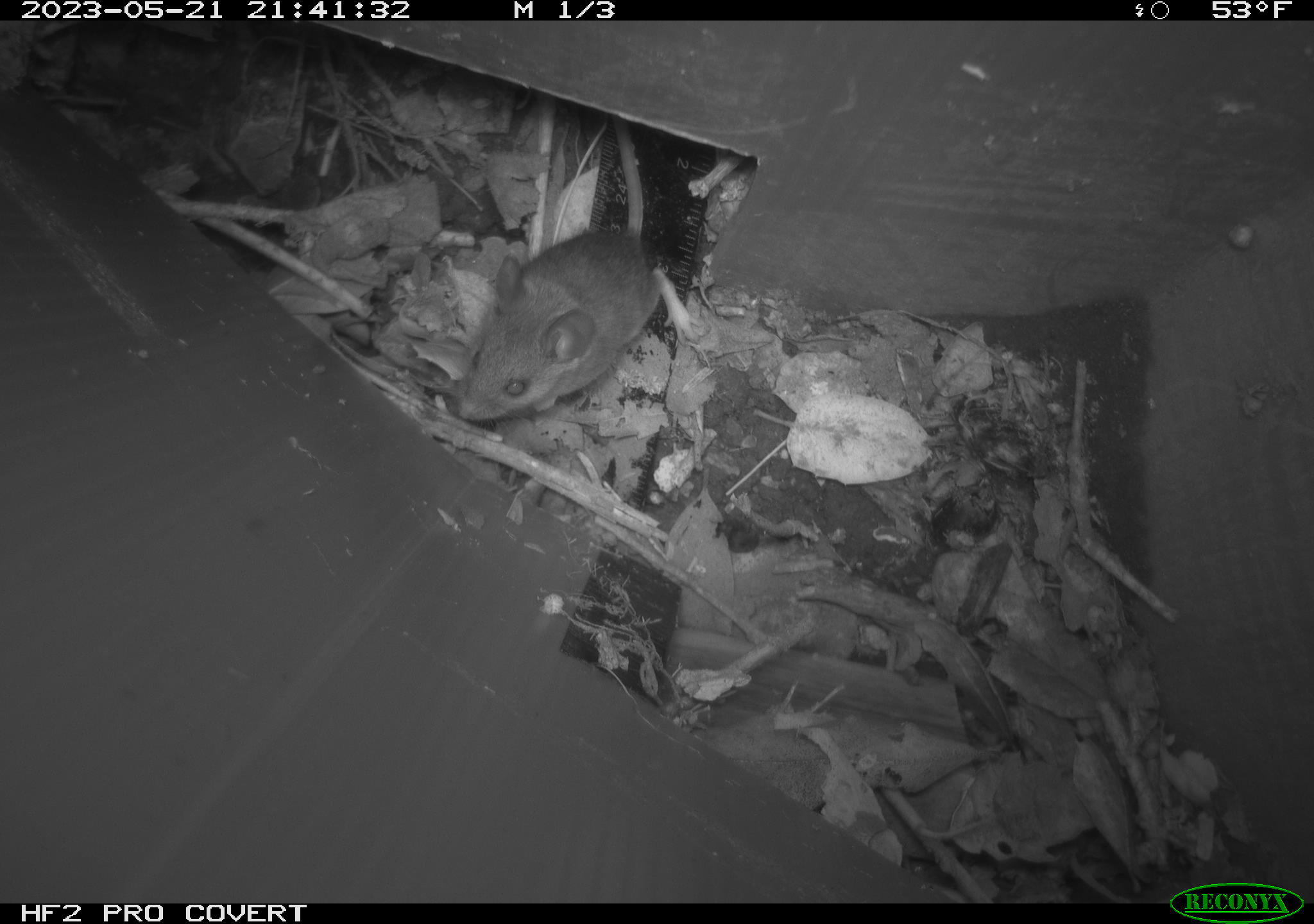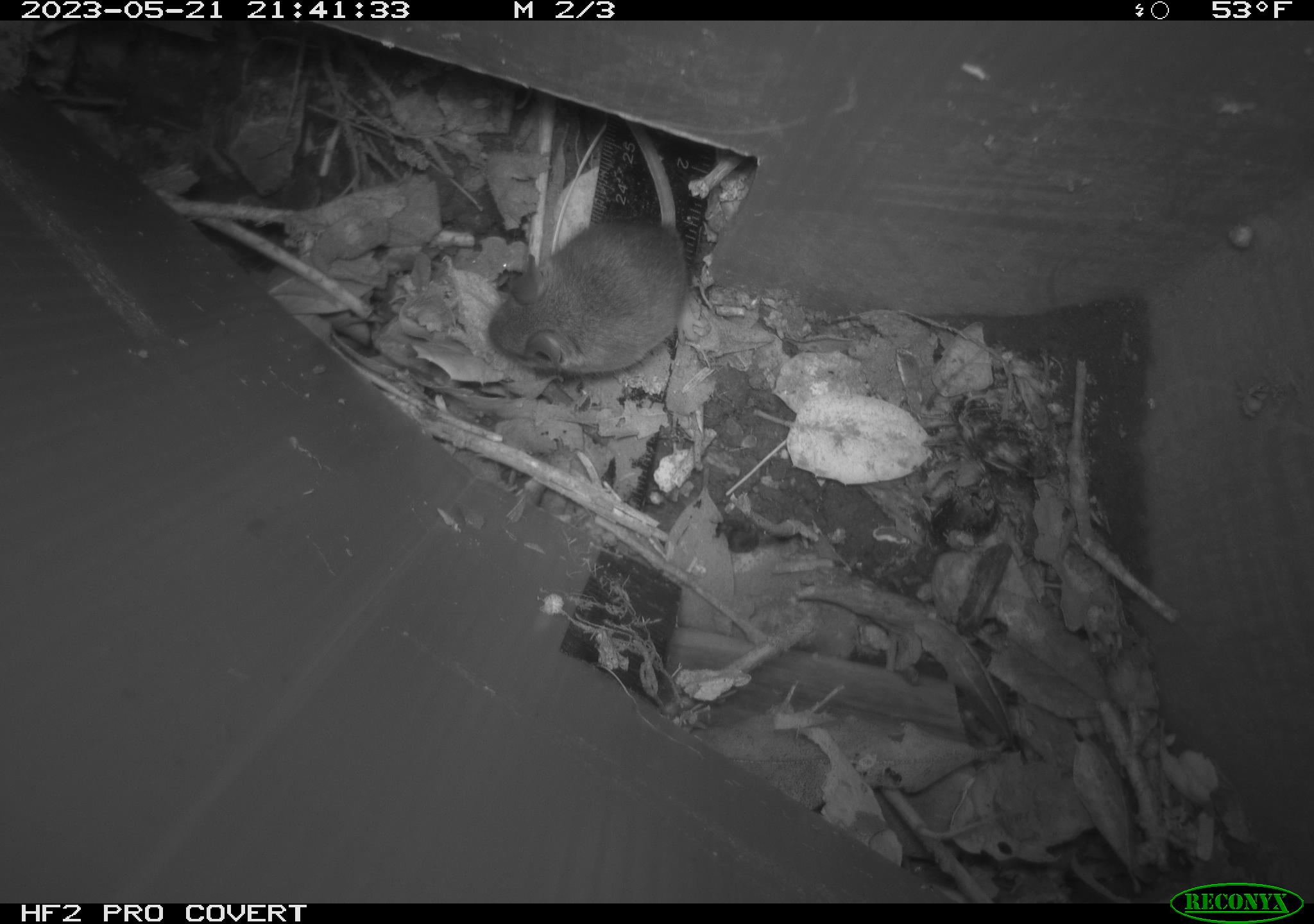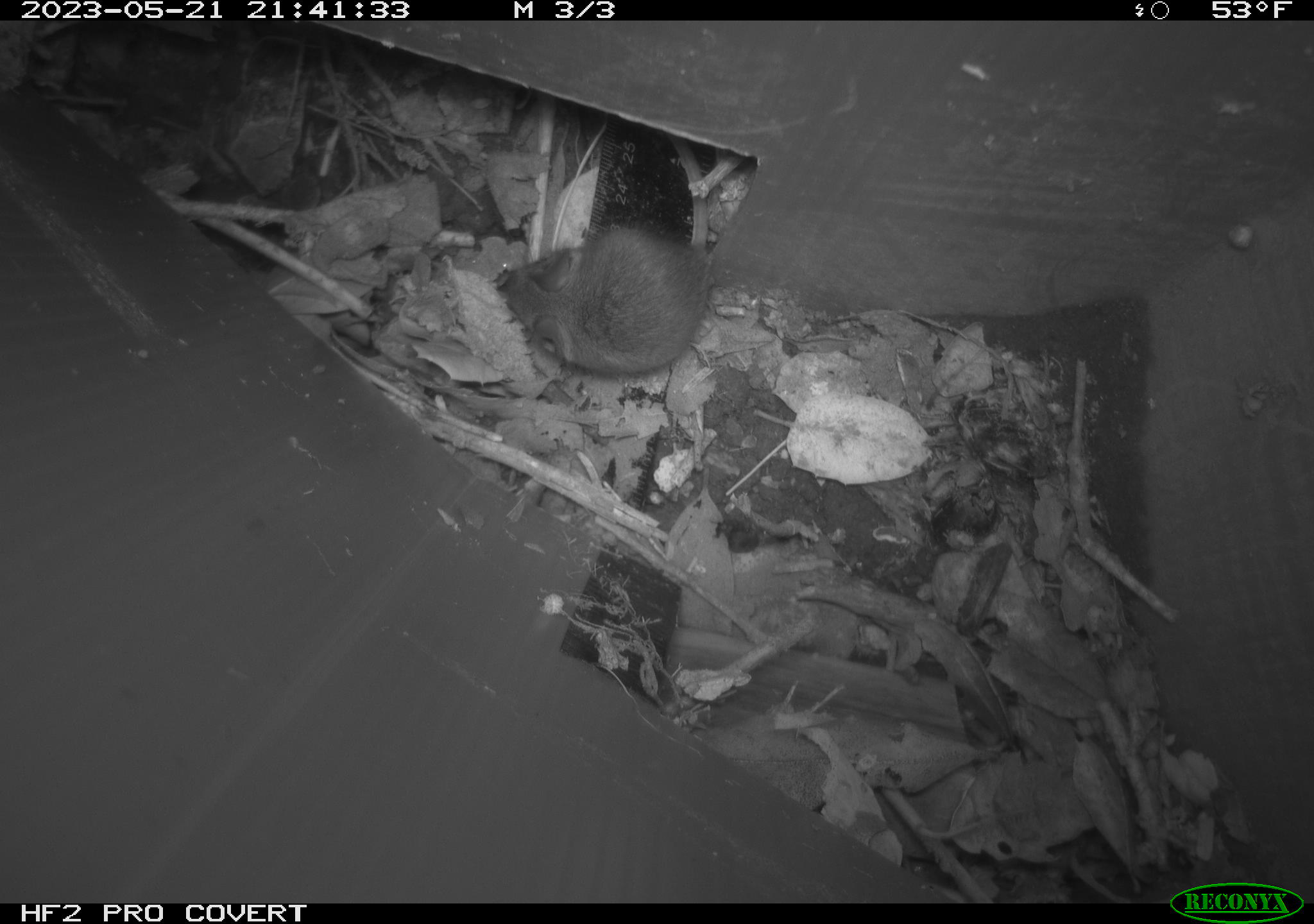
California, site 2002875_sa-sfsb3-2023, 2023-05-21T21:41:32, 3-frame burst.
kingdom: Animalia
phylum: Chordata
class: Mammalia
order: Rodentia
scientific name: Rodentia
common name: mouse species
Mouse species (Rodentia).